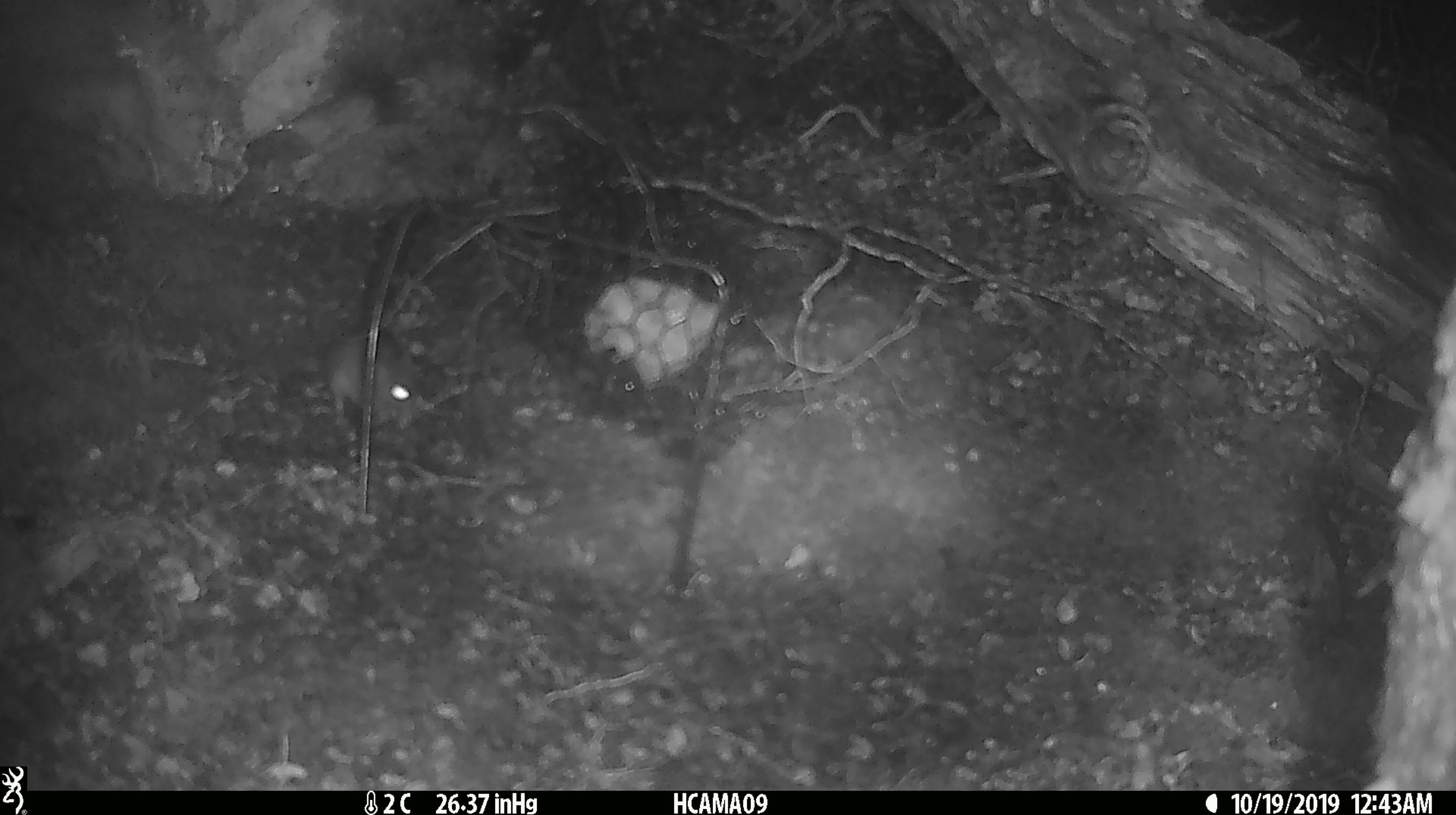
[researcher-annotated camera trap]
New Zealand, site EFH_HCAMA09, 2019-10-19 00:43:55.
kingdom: Animalia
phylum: Chordata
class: Mammalia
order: Rodentia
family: Muridae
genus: Mus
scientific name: Mus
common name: mouse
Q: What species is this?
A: Mouse (Mus).